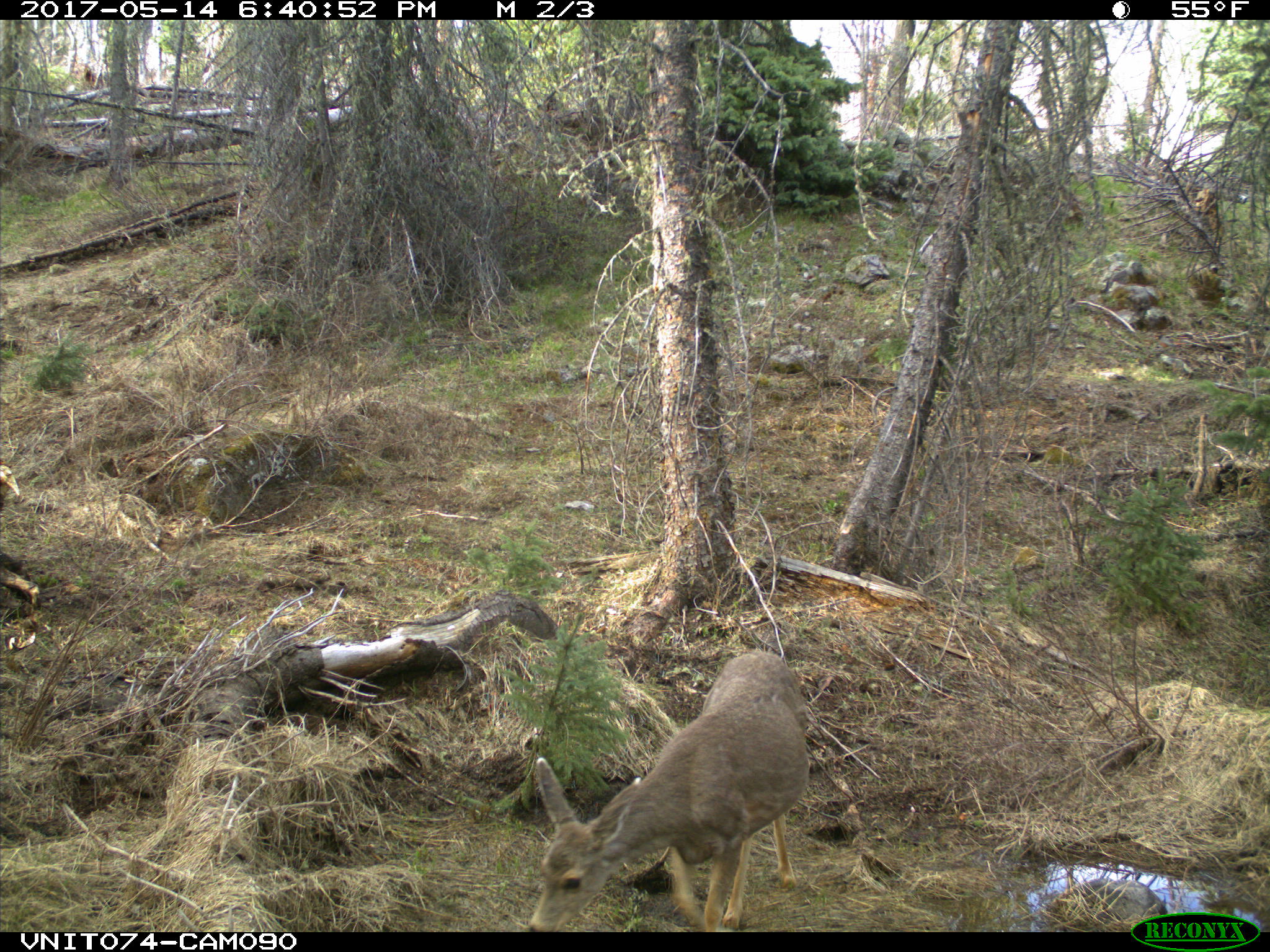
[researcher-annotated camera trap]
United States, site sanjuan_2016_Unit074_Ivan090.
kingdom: Animalia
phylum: Chordata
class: Mammalia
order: Artiodactyla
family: Cervidae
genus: Odocoileus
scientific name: Odocoileus hemionus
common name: mule deer